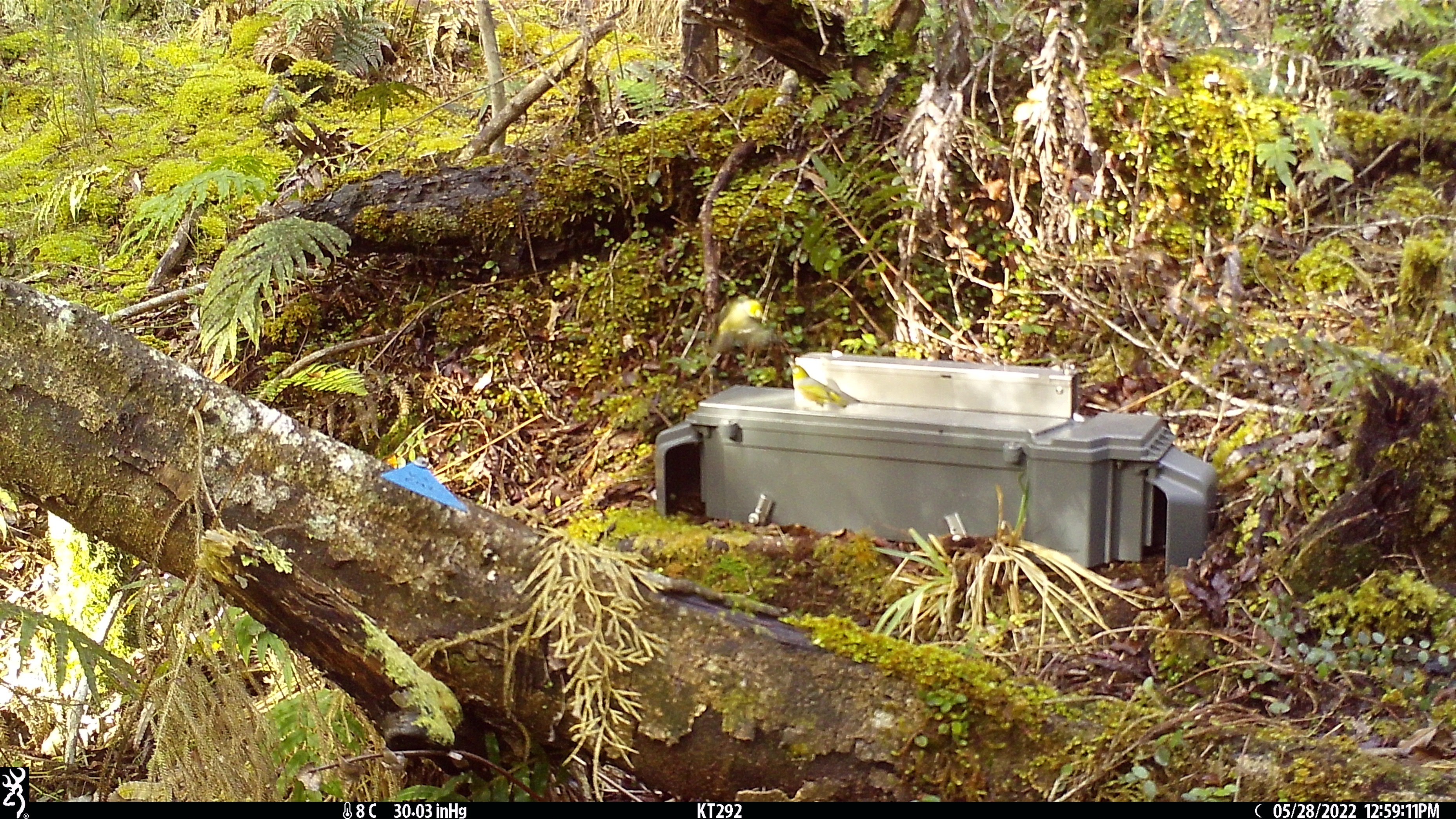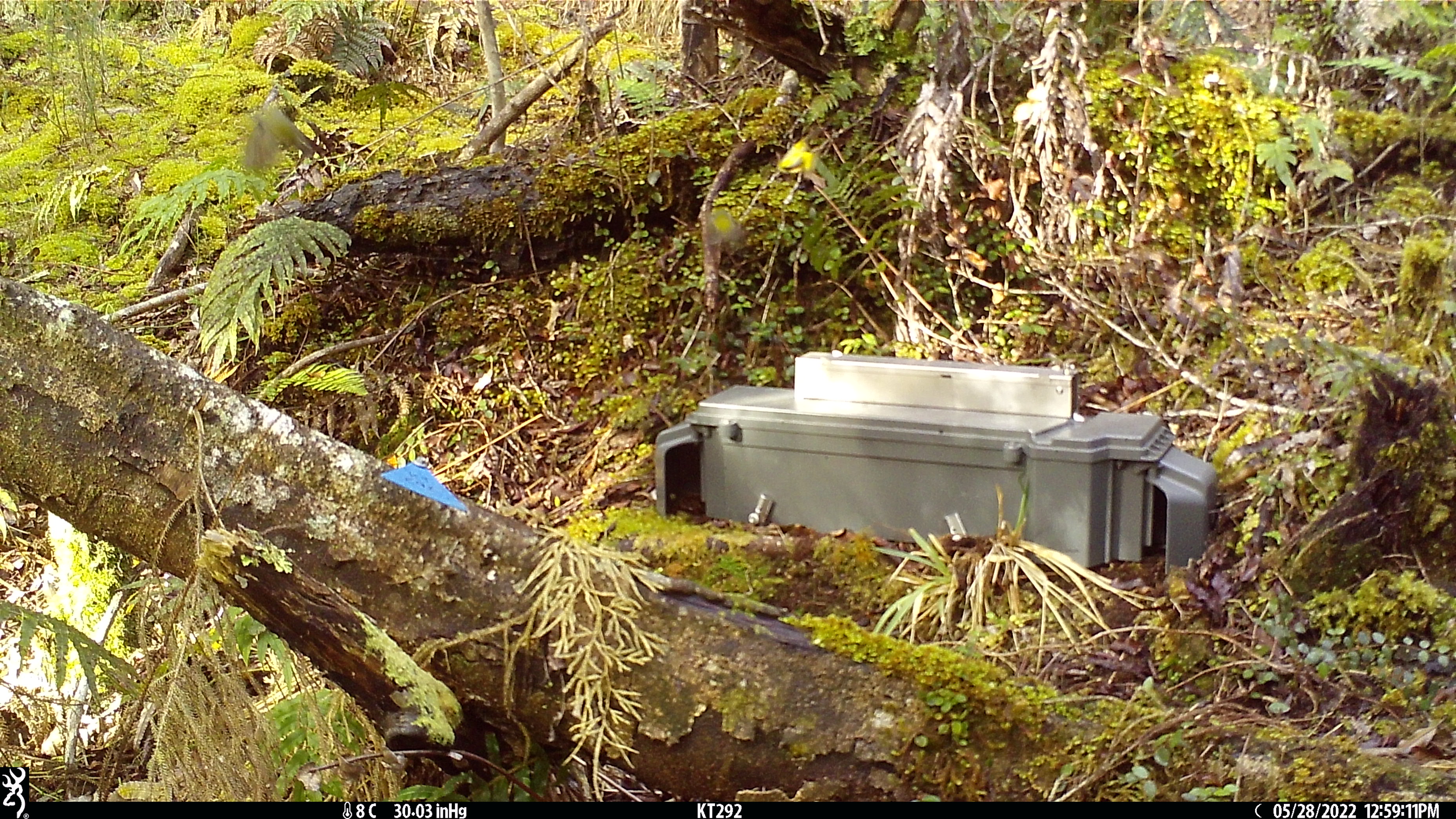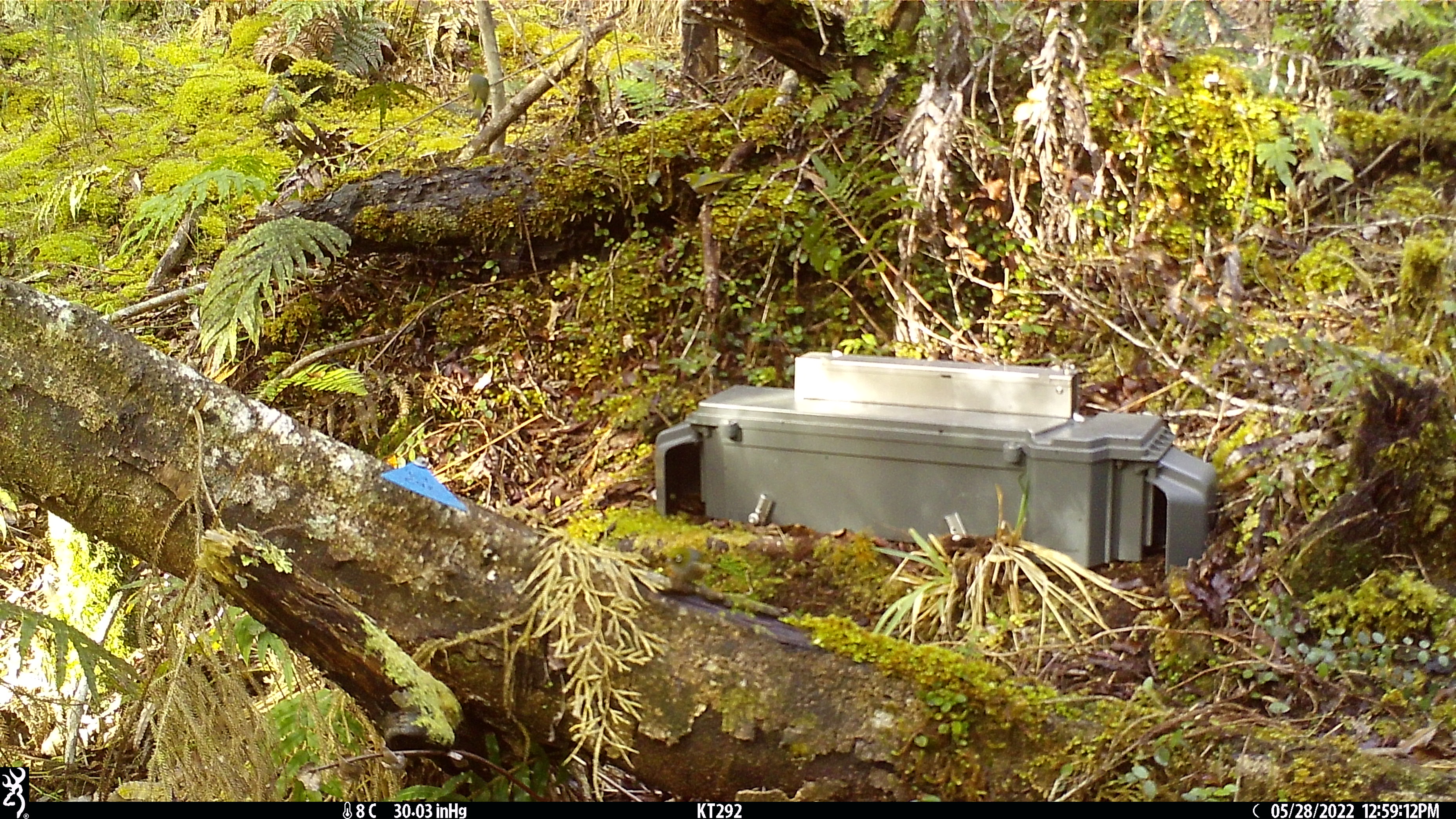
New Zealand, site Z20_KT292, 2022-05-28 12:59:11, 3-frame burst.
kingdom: Animalia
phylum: Chordata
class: Aves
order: Passeriformes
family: Zosteropidae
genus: Zosterops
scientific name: Zosterops lateralis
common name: silvereye